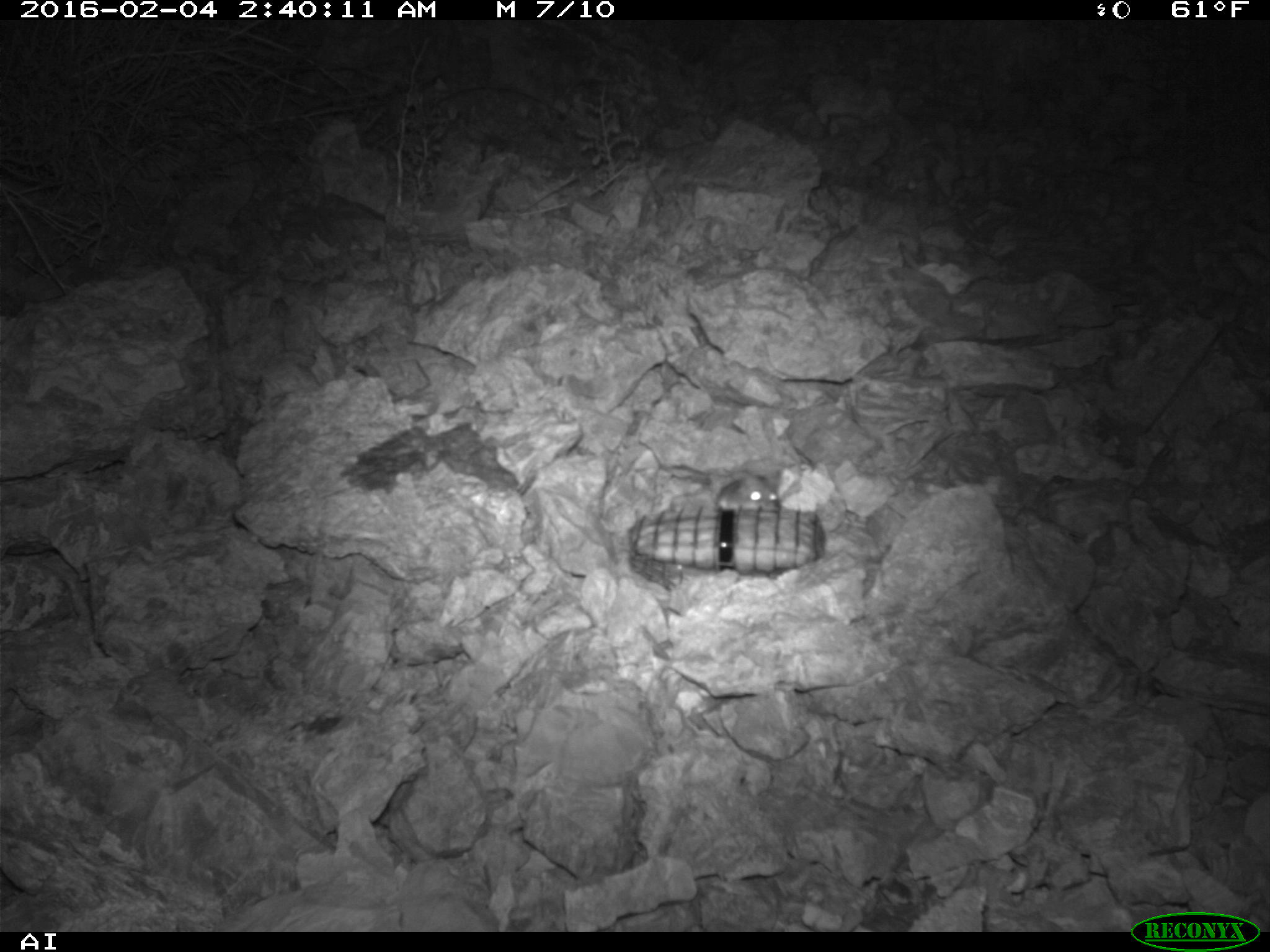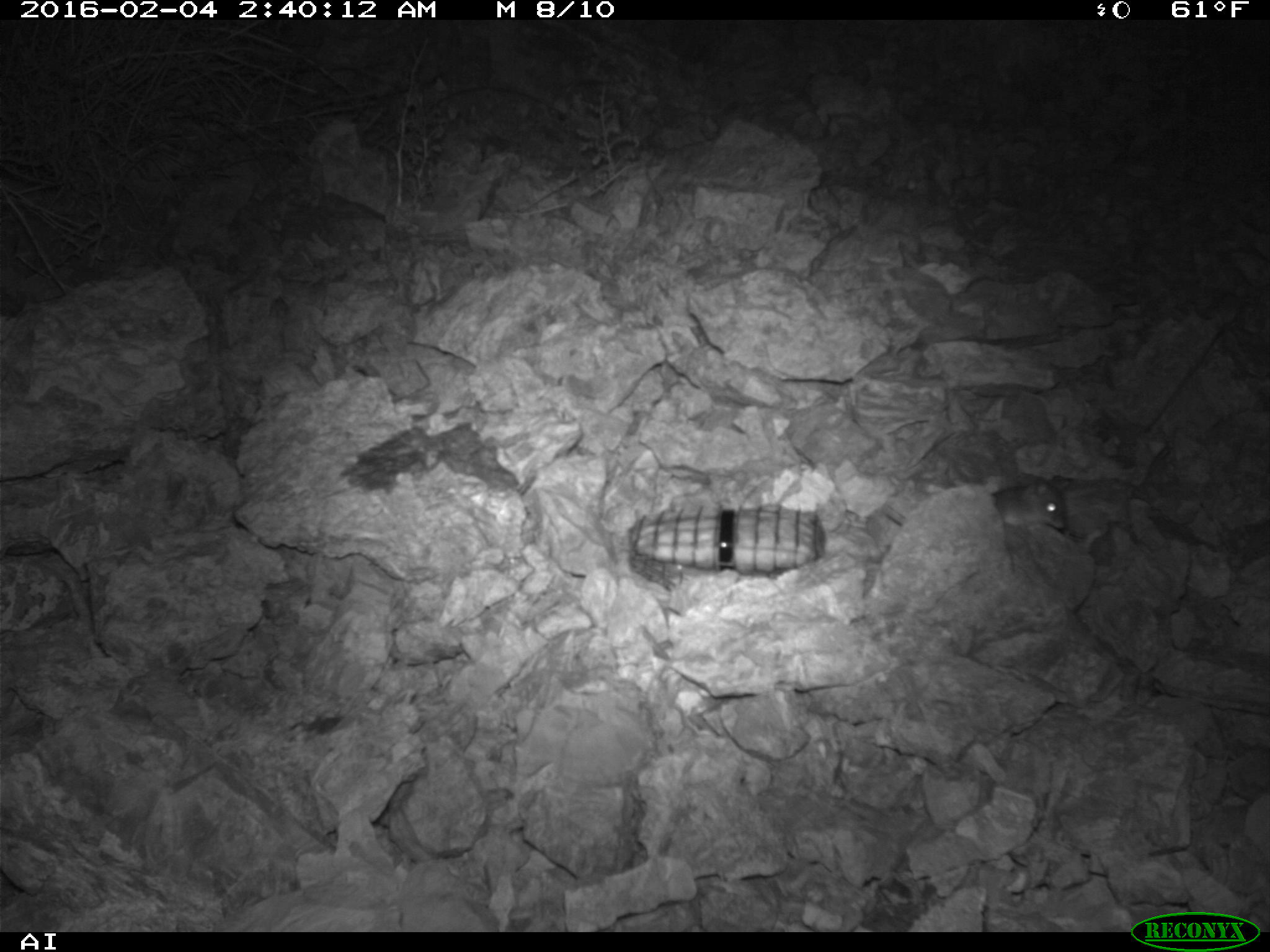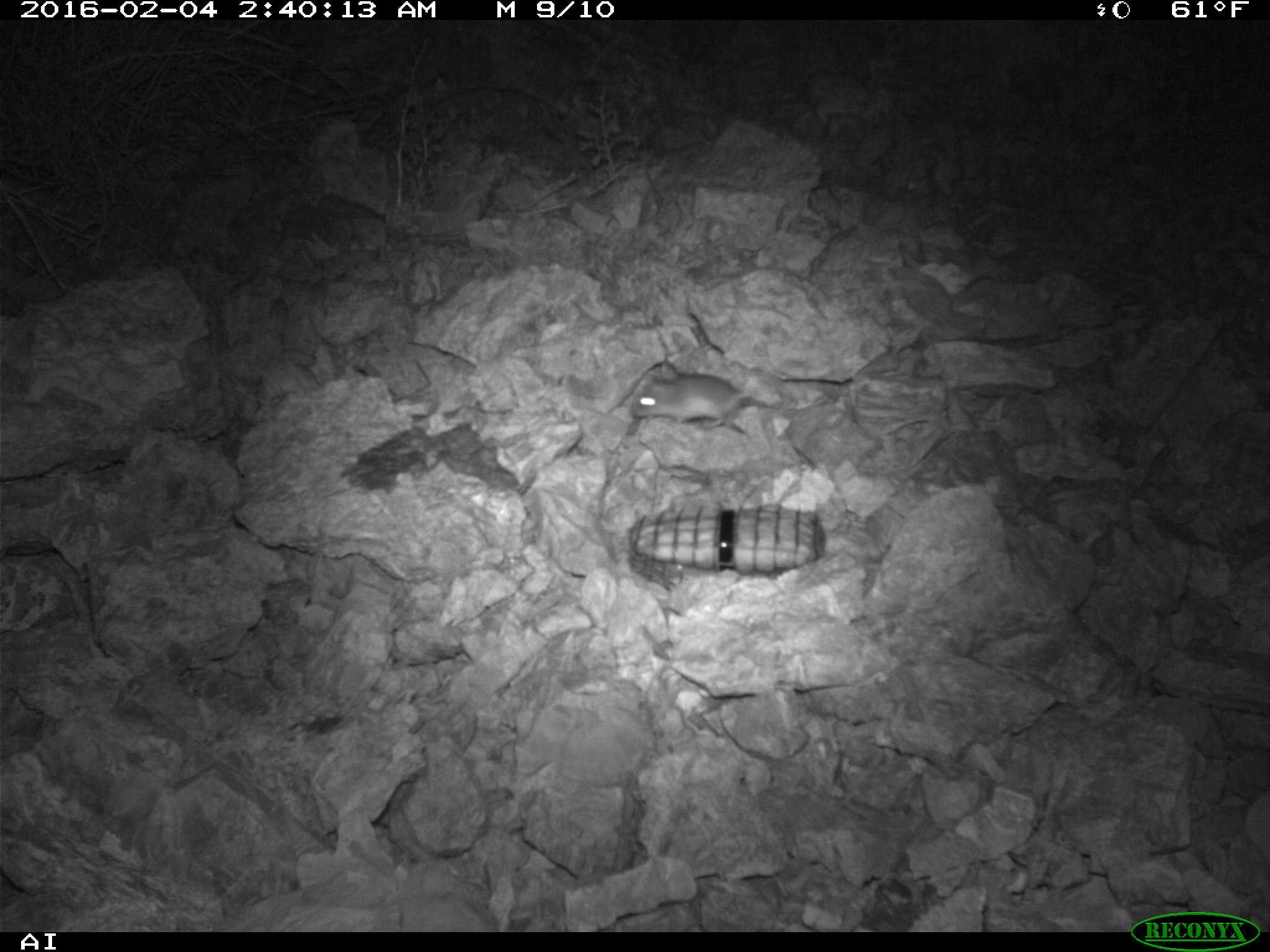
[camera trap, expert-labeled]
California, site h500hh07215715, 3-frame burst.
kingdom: Animalia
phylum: Chordata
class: Mammalia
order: Rodentia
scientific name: Rodentia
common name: rodent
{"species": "rodent (Rodentia)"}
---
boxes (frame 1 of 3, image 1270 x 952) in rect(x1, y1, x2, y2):
rodent: rect(715, 468, 781, 514)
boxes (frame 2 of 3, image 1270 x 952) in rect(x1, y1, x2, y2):
rodent: rect(992, 476, 1070, 531)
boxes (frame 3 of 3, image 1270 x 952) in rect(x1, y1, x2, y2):
rodent: rect(633, 355, 779, 431)